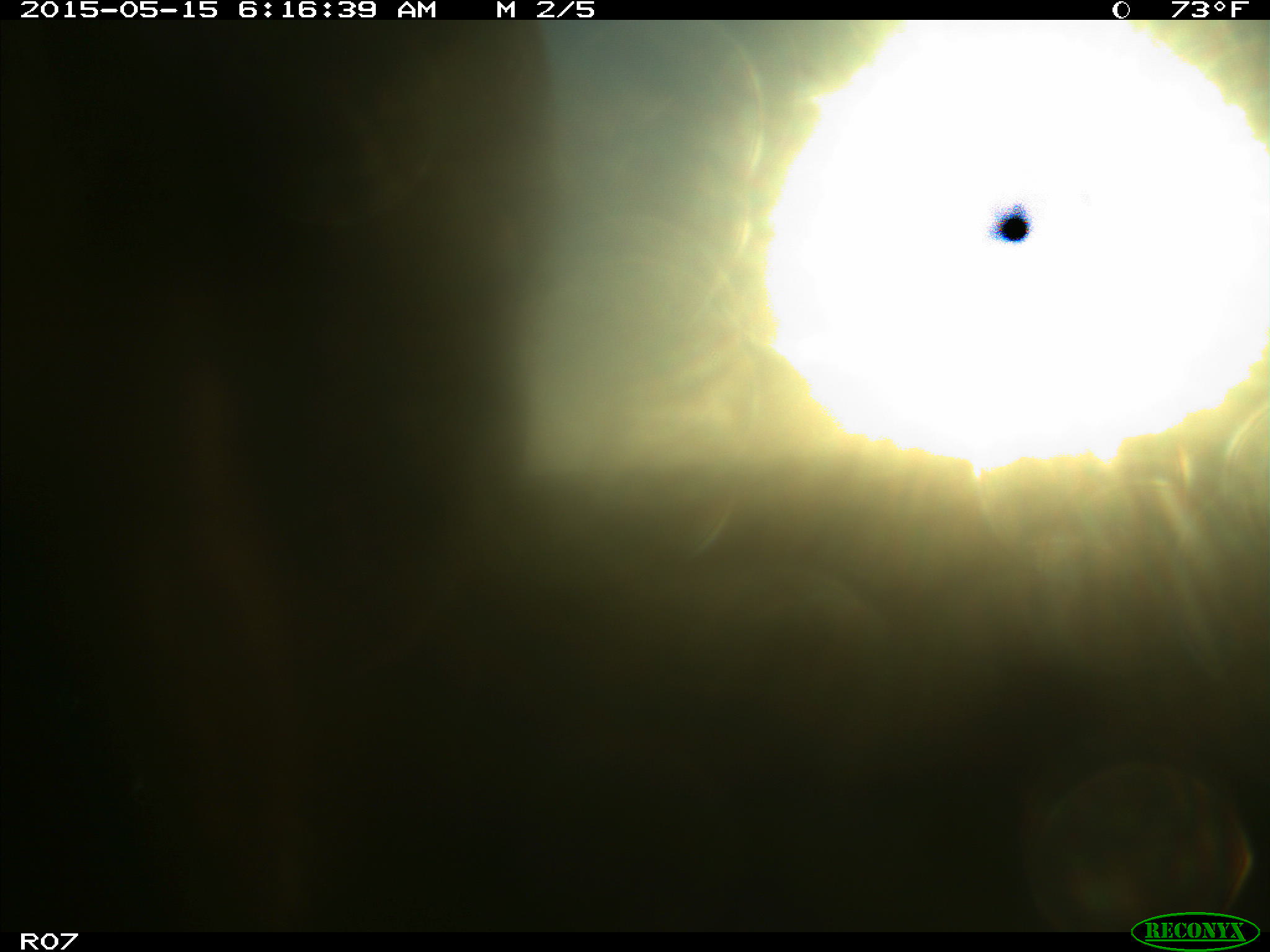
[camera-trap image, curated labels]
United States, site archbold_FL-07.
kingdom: Animalia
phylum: Chordata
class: Mammalia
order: Artiodactyla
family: Bovidae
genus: Bos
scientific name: Bos taurus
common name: domestic cow